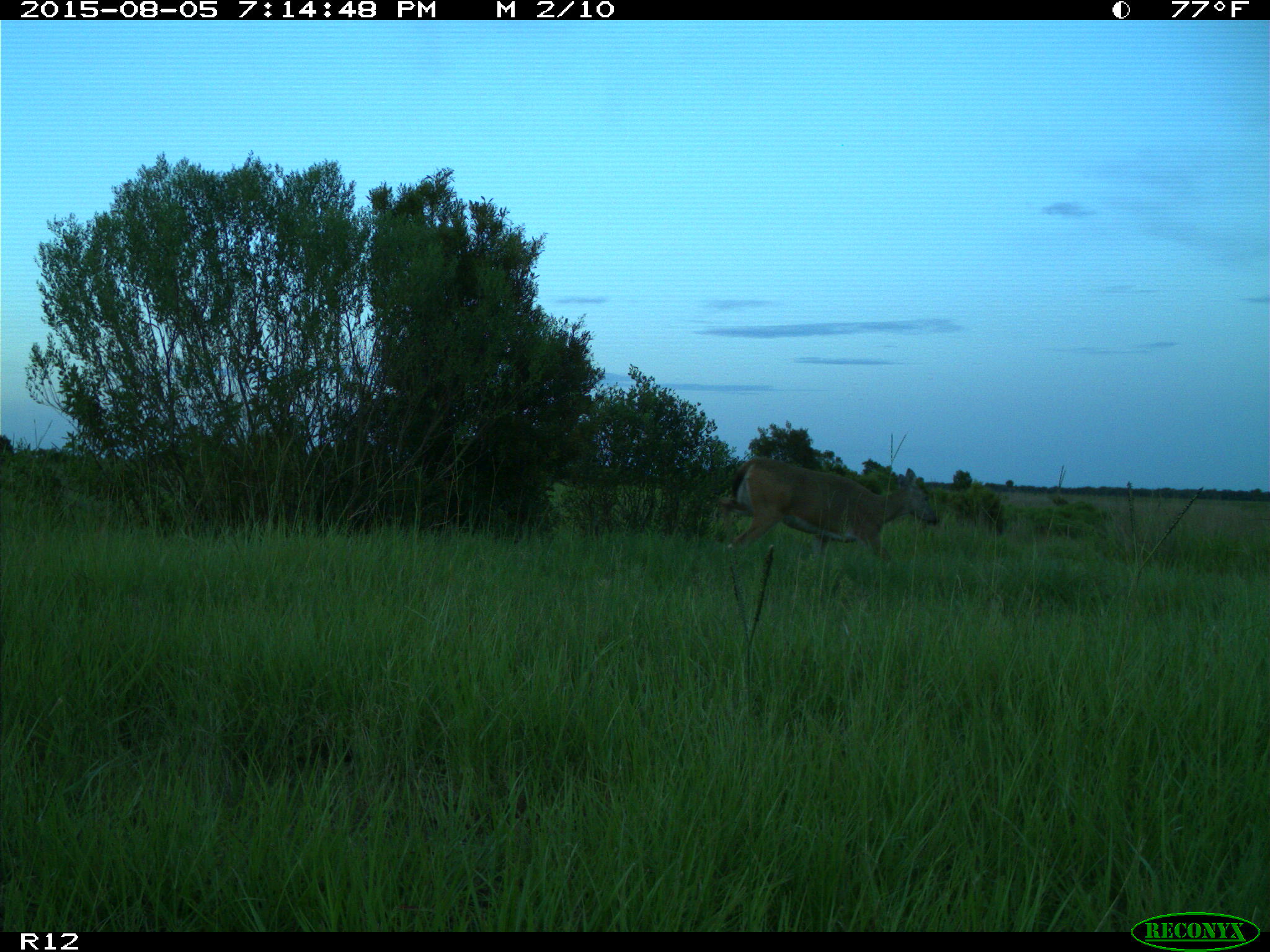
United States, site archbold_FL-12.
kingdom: Animalia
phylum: Chordata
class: Mammalia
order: Artiodactyla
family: Cervidae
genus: Odocoileus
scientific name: Odocoileus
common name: deer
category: unidentified deer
Unidentified deer (deer) (Odocoileus).